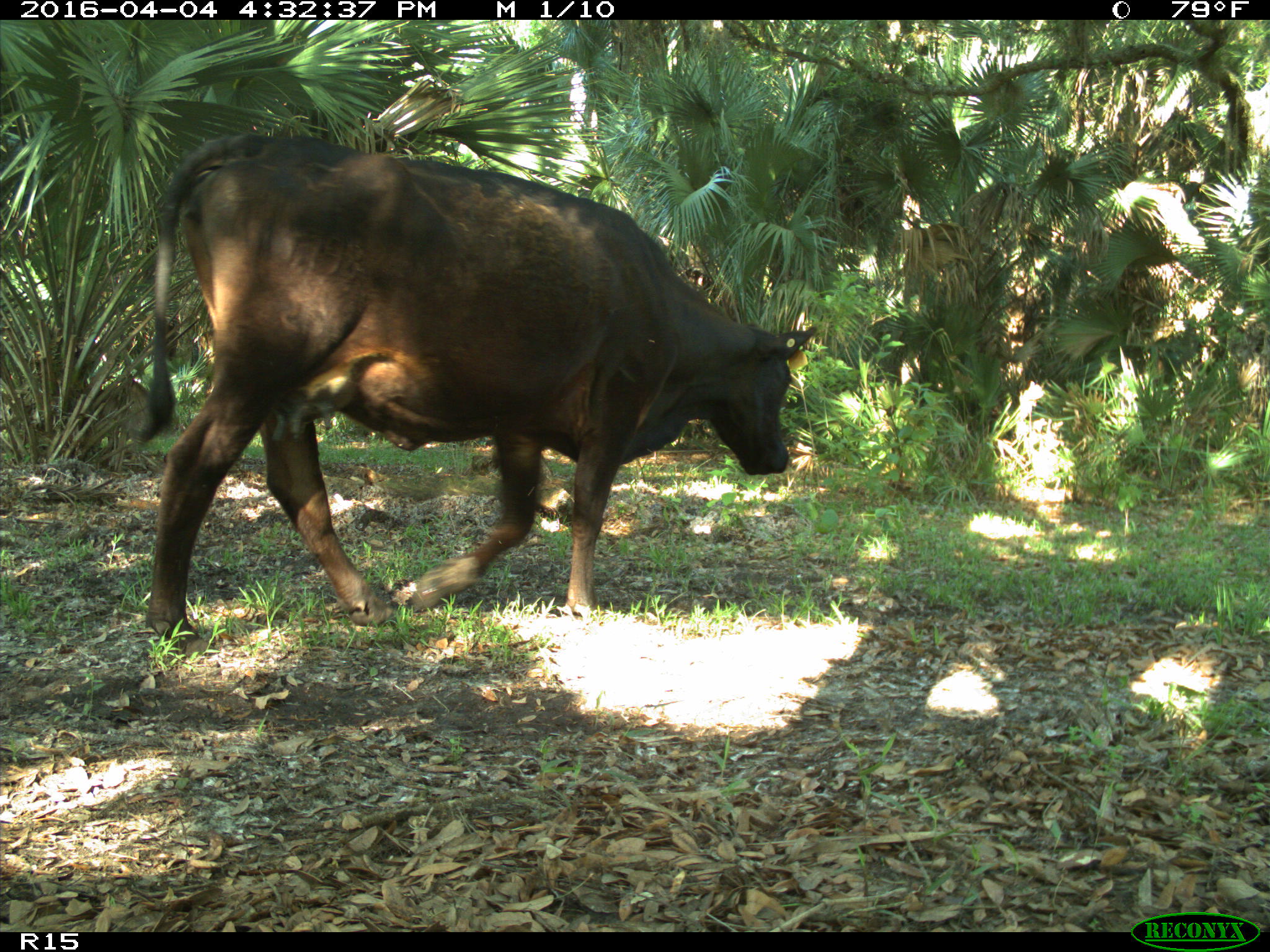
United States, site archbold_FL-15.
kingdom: Animalia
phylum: Chordata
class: Mammalia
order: Artiodactyla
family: Bovidae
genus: Bos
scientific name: Bos taurus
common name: domestic cow